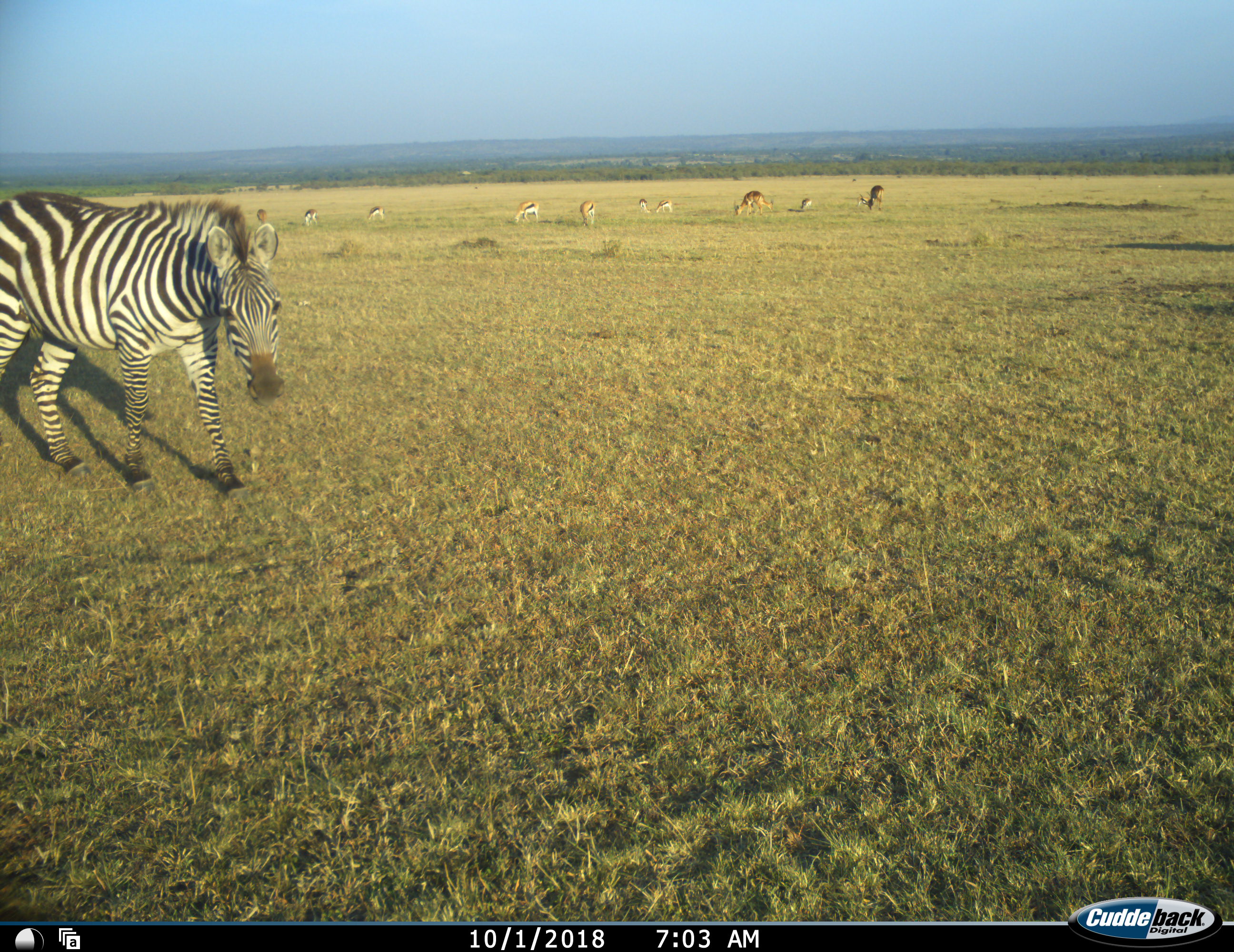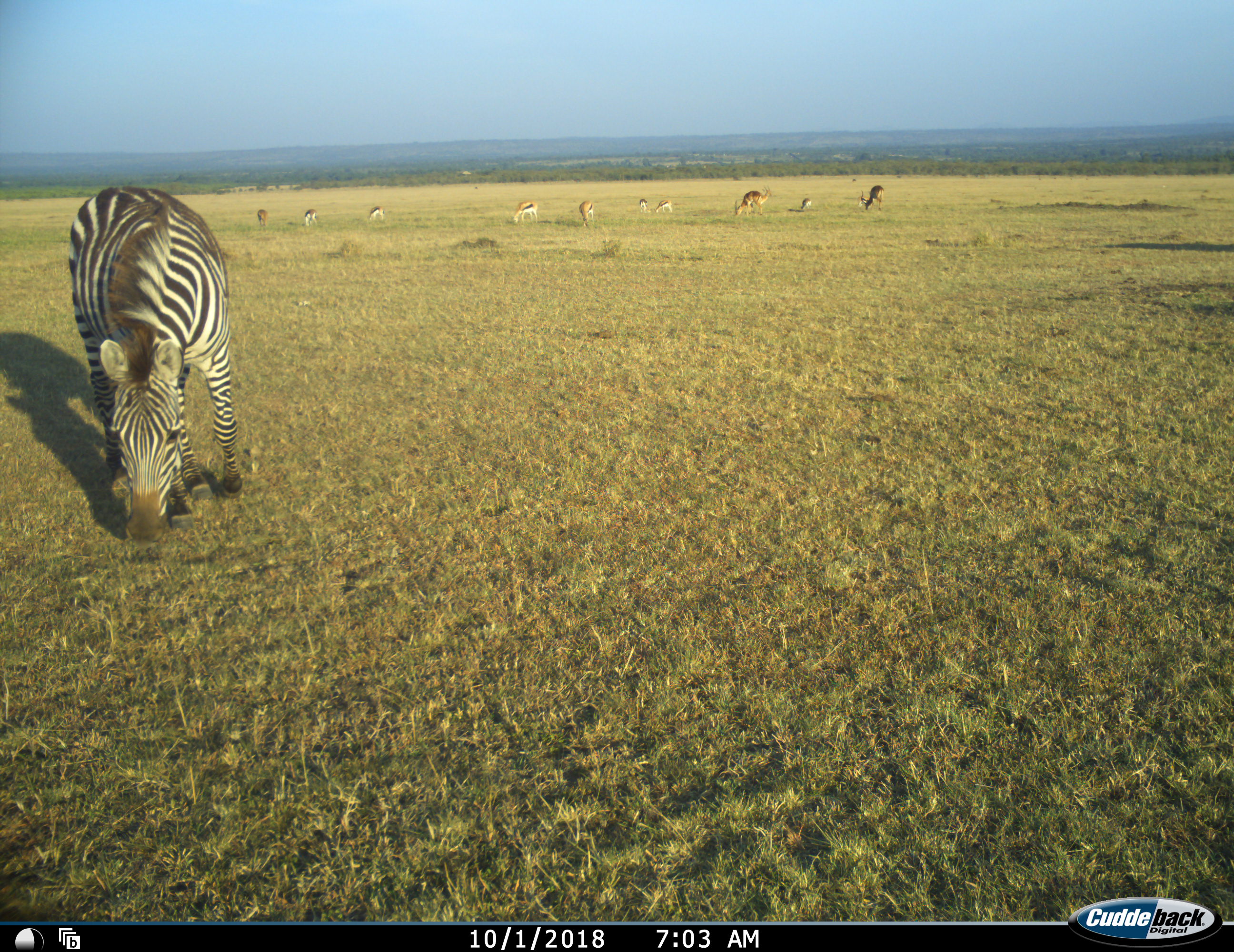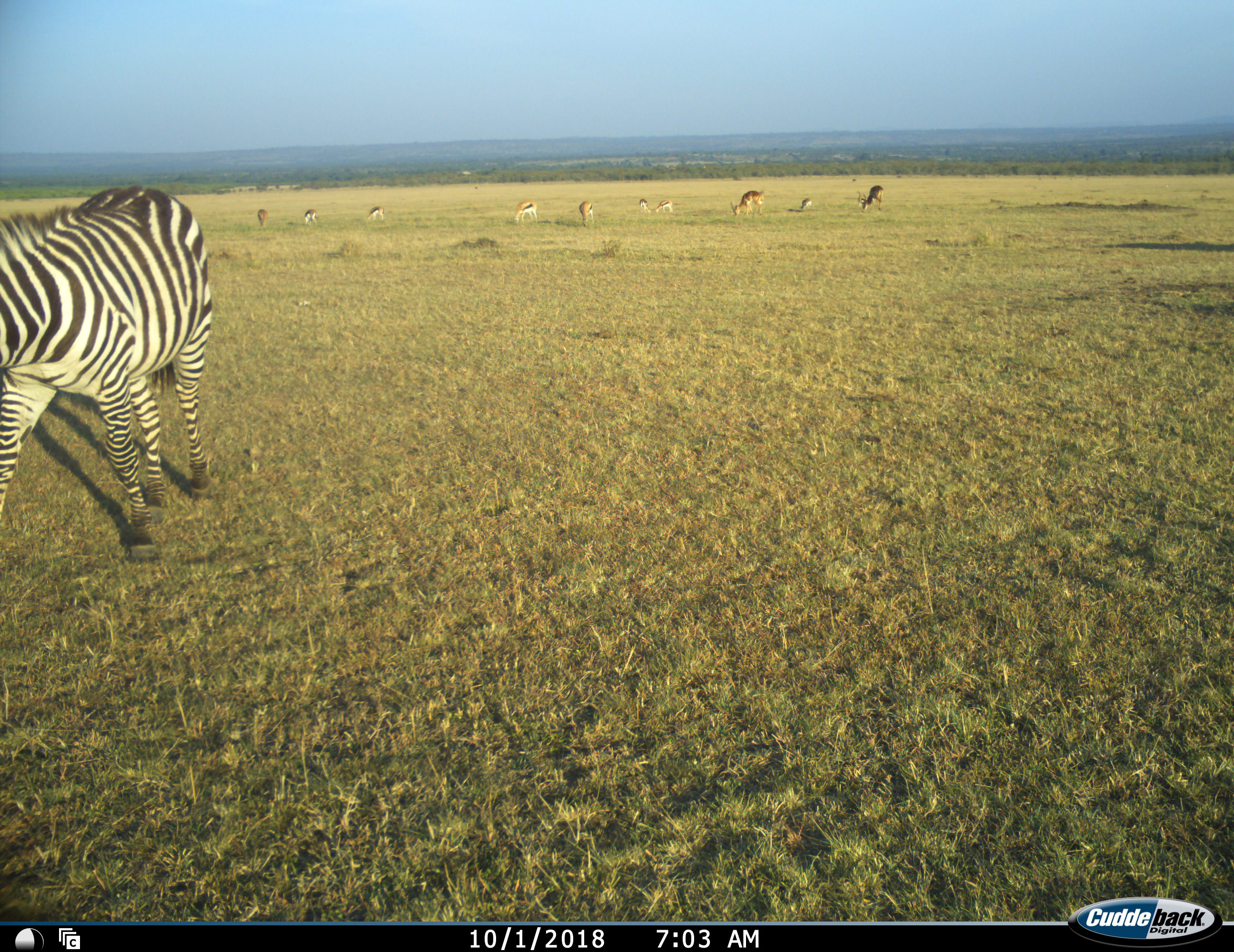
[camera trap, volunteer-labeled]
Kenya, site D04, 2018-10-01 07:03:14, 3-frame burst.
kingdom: Animalia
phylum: Chordata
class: Mammalia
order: Artiodactyla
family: Bovidae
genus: Eudorcas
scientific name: Eudorcas thomsonii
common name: thomson's gazelle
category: gazellethomsons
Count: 10.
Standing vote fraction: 62%.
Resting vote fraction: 0%.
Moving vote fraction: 12%.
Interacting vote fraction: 0%.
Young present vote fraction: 12%.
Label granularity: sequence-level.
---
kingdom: Animalia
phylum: Chordata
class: Mammalia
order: Perissodactyla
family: Equidae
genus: Equus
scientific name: Equus quagga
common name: plains zebra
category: zebra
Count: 1.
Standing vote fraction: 20%.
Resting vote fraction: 0%.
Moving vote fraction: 80%.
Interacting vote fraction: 10%.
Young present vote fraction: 0%.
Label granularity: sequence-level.